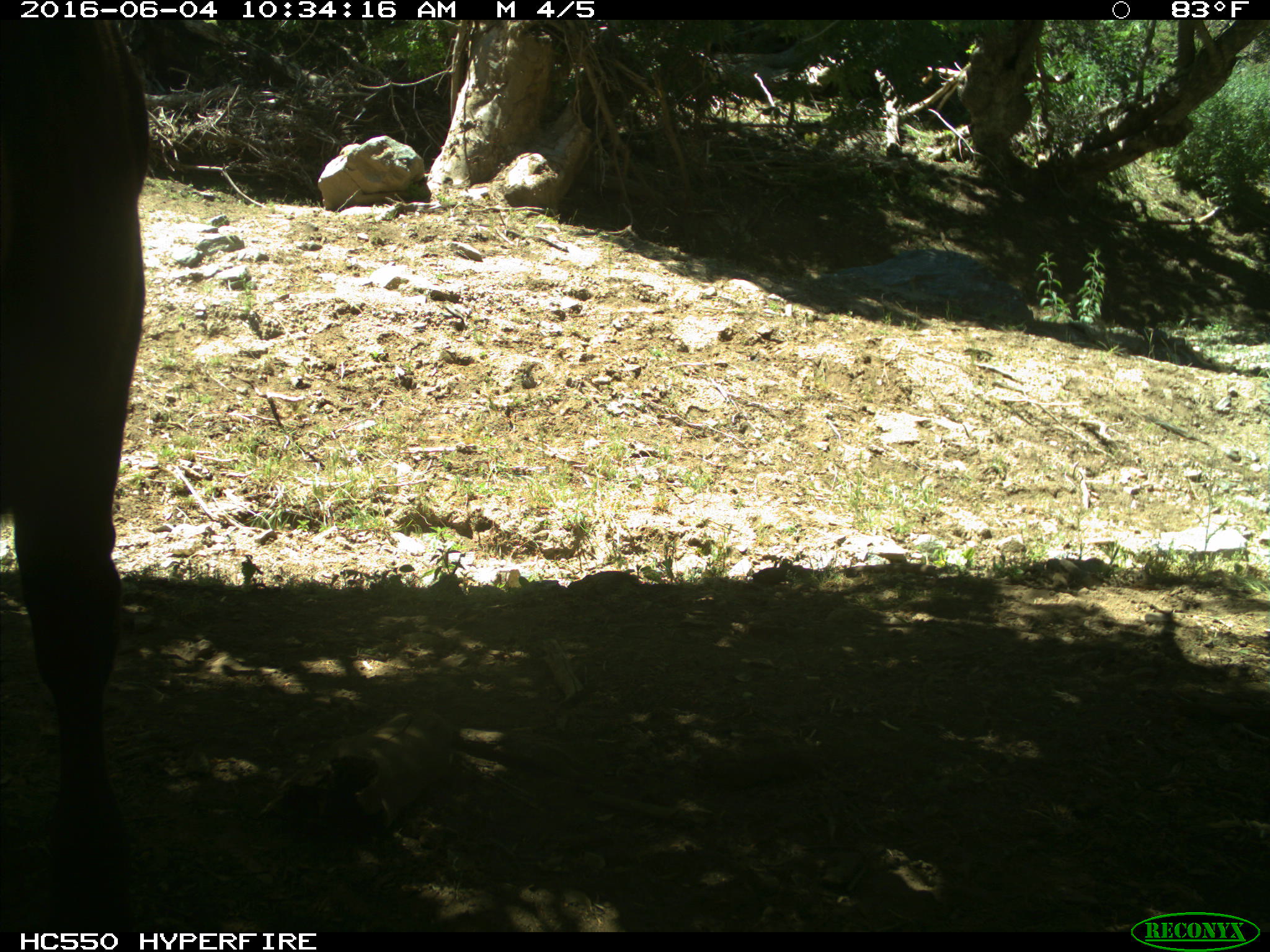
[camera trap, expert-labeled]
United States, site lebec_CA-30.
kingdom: Animalia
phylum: Chordata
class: Mammalia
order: Artiodactyla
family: Bovidae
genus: Bos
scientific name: Bos taurus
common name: domestic cow